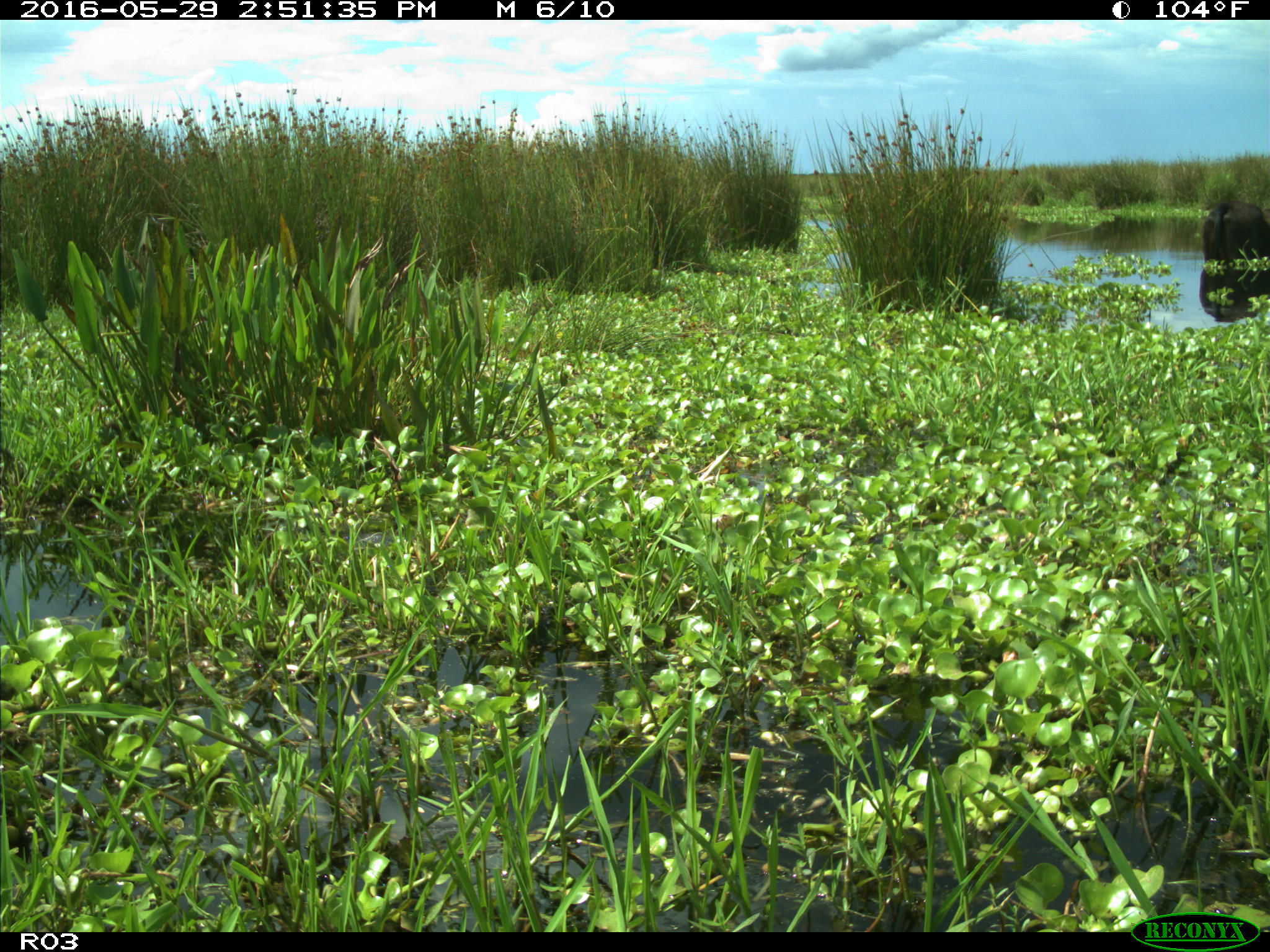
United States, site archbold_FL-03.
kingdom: Animalia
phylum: Chordata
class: Mammalia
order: Artiodactyla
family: Bovidae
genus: Bos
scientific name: Bos taurus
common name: domestic cow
Bos taurus (domestic cow).